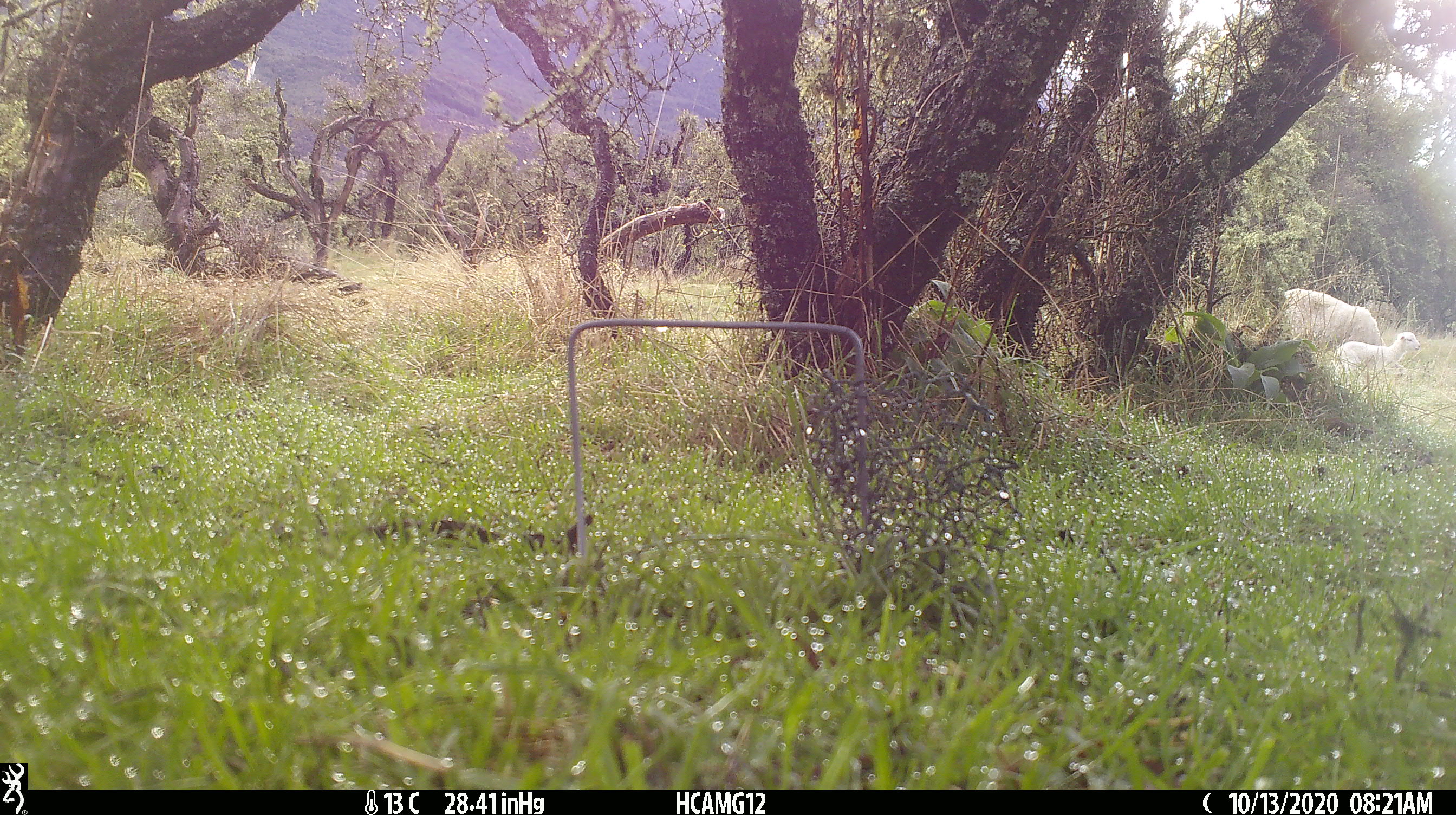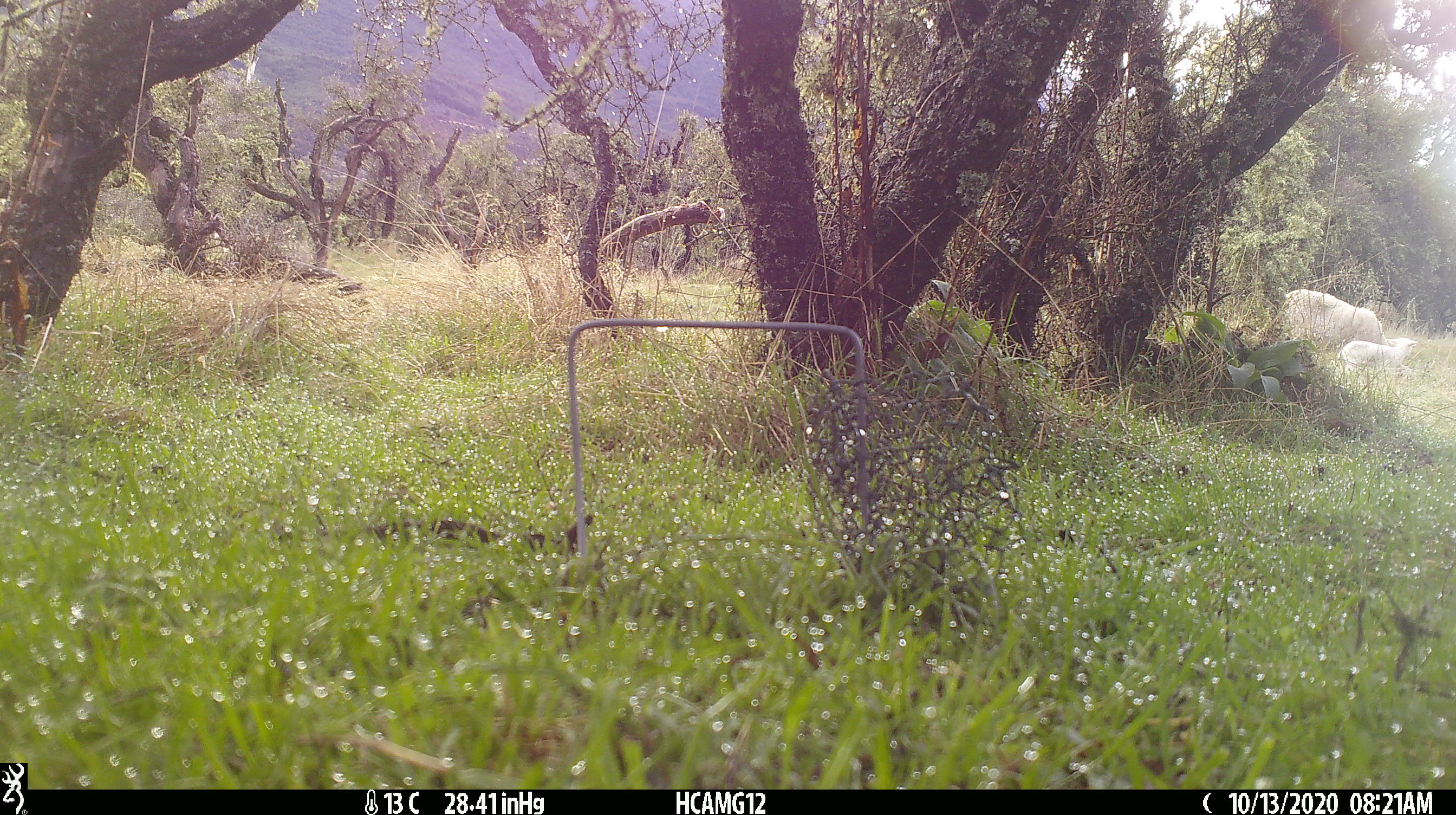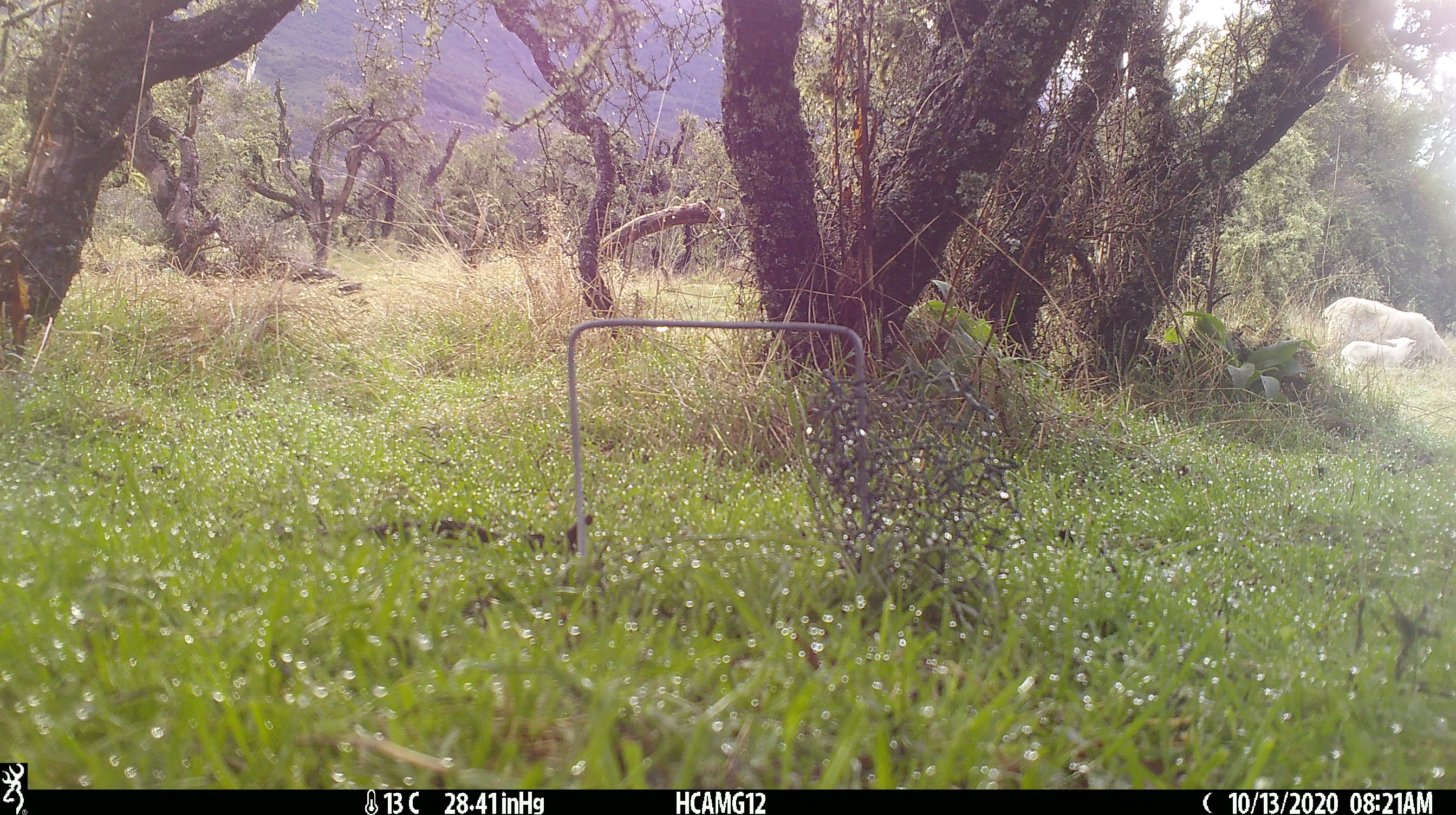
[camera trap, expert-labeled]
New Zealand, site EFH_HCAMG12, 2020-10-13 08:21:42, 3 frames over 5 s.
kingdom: Animalia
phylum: Chordata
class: Mammalia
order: Artiodactyla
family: Bovidae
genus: Ovis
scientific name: Ovis aries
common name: domestic sheep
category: sheep